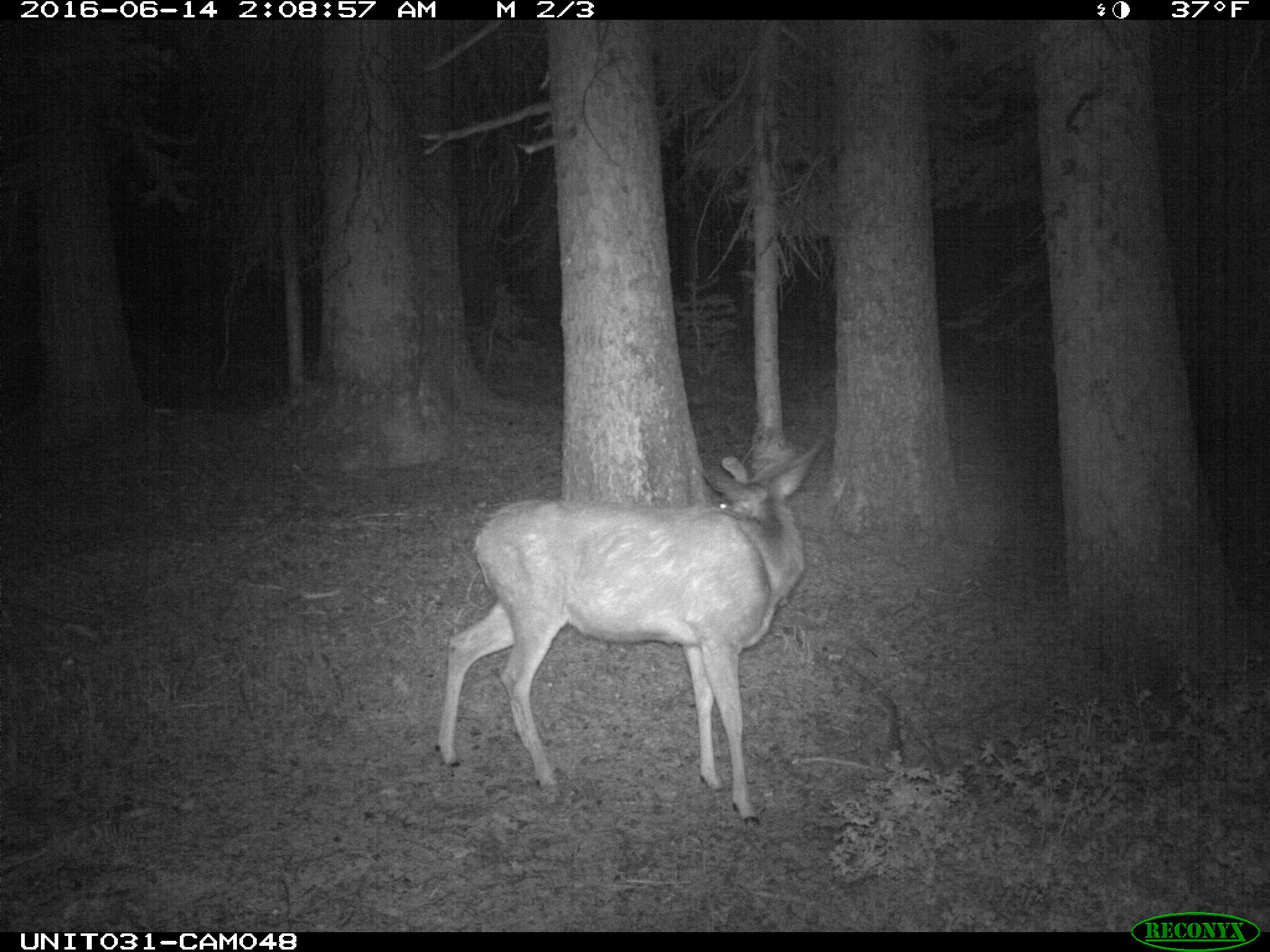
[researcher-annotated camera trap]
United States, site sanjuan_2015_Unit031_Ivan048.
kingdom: Animalia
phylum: Chordata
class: Mammalia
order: Artiodactyla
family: Cervidae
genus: Odocoileus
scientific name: Odocoileus hemionus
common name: mule deer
Odocoileus hemionus (mule deer).